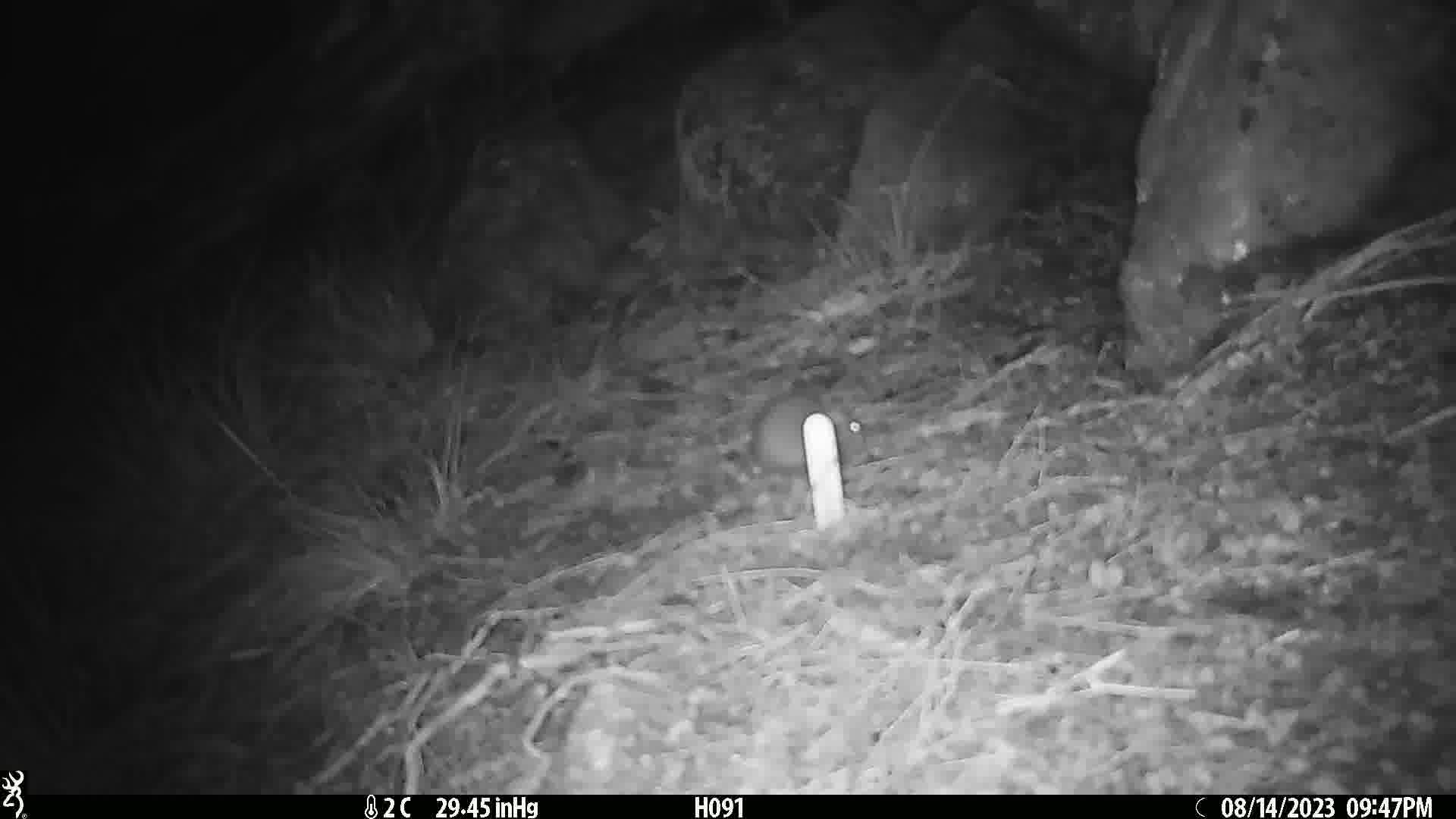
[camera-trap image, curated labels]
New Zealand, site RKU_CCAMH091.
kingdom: Animalia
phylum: Chordata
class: Mammalia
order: Rodentia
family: Muridae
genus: Rattus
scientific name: Rattus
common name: rat